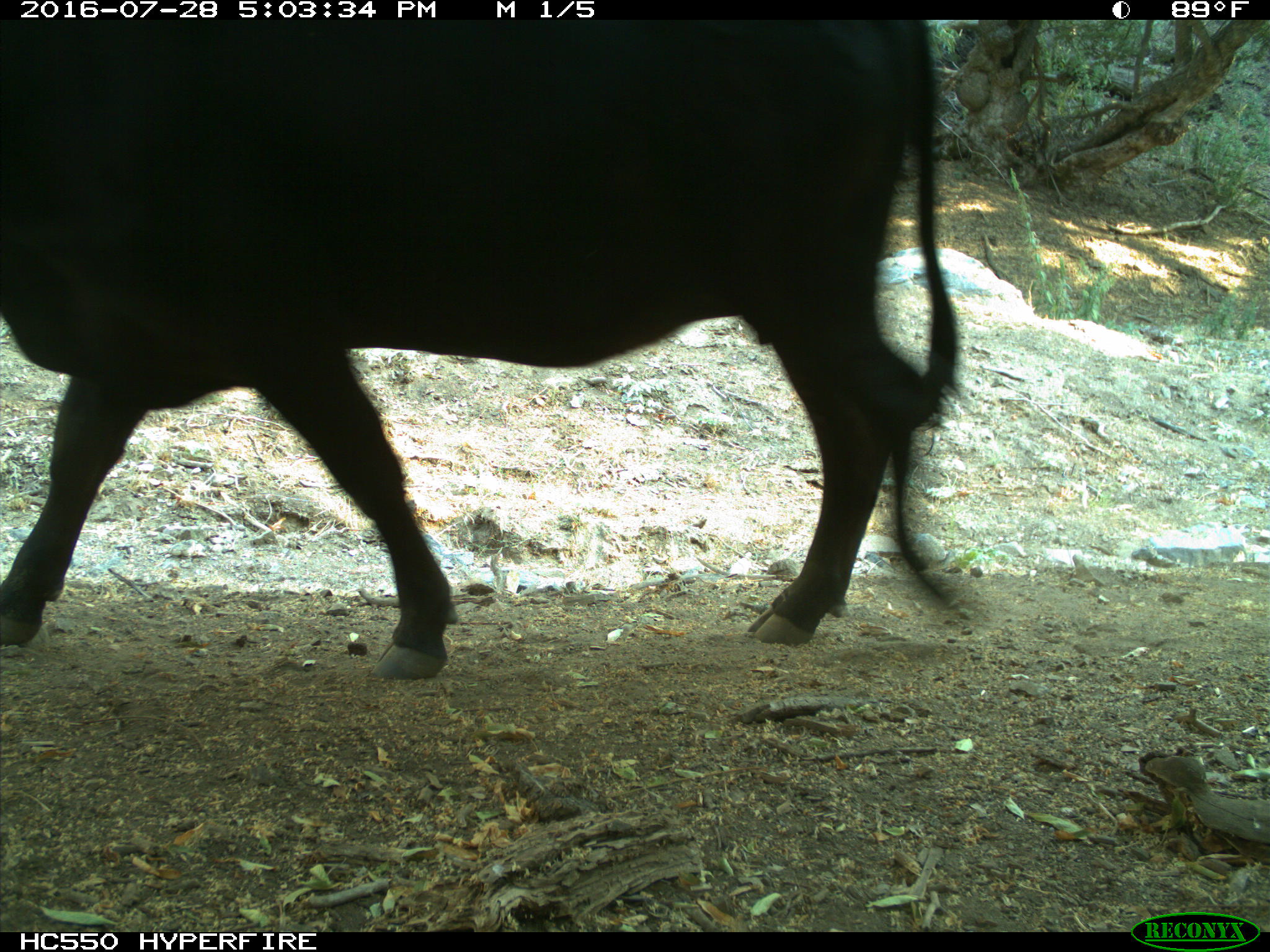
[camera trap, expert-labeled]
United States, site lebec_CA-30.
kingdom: Animalia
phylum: Chordata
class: Mammalia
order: Artiodactyla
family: Bovidae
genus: Bos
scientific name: Bos taurus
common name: domestic cow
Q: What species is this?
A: Bos taurus (domestic cow).